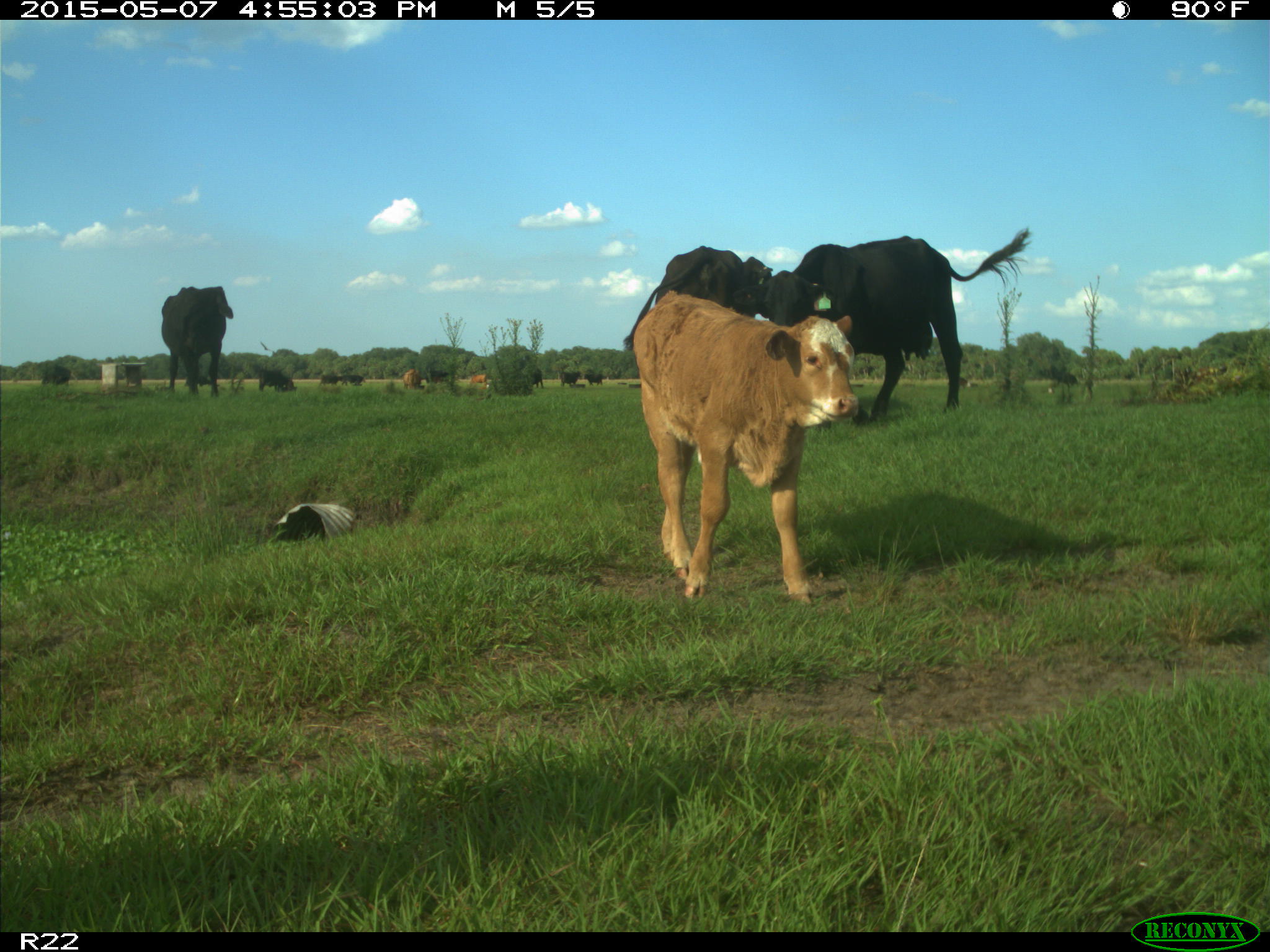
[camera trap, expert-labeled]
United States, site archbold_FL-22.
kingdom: Animalia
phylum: Chordata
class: Mammalia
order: Artiodactyla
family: Bovidae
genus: Bos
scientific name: Bos taurus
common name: domestic cow